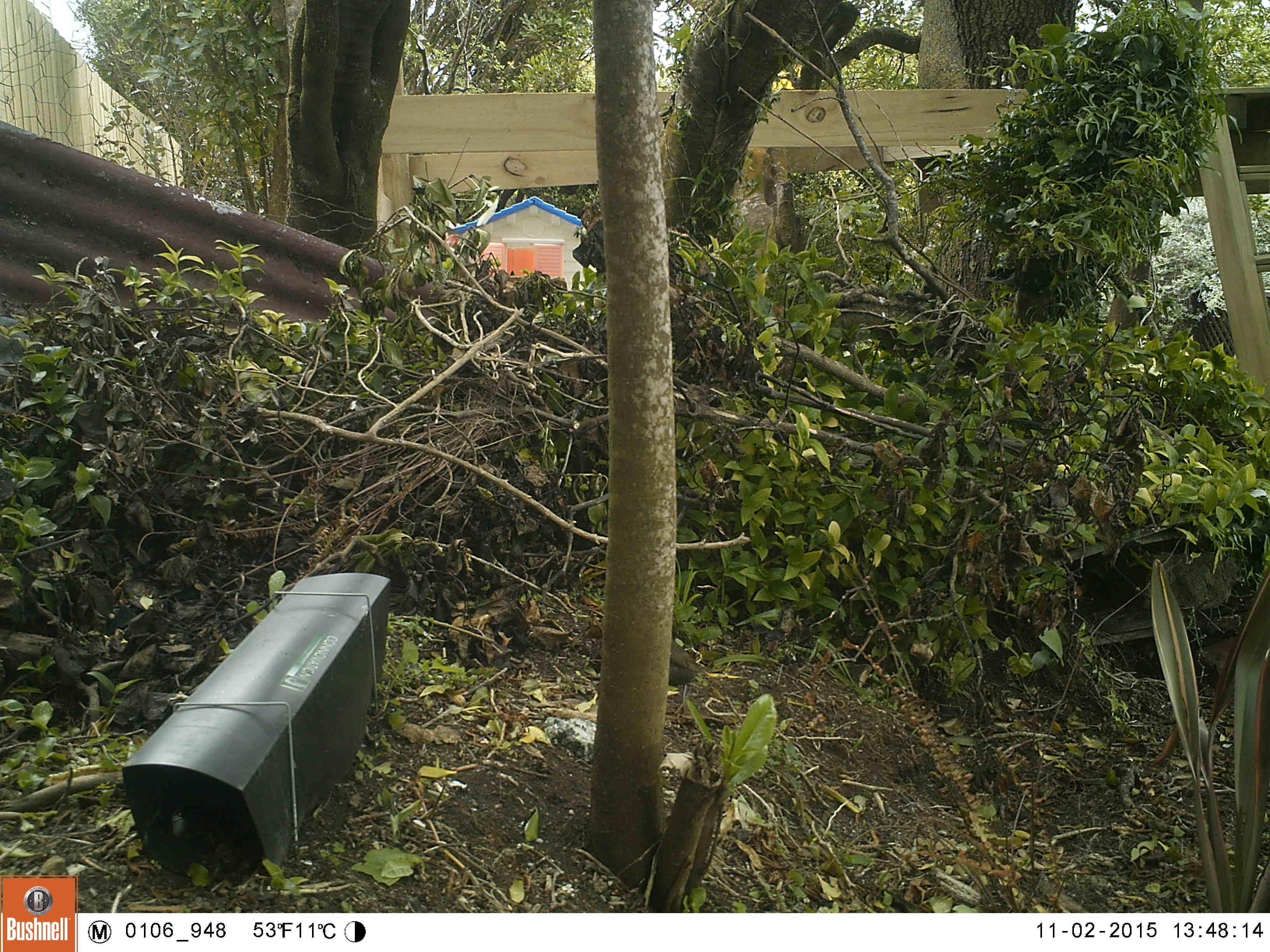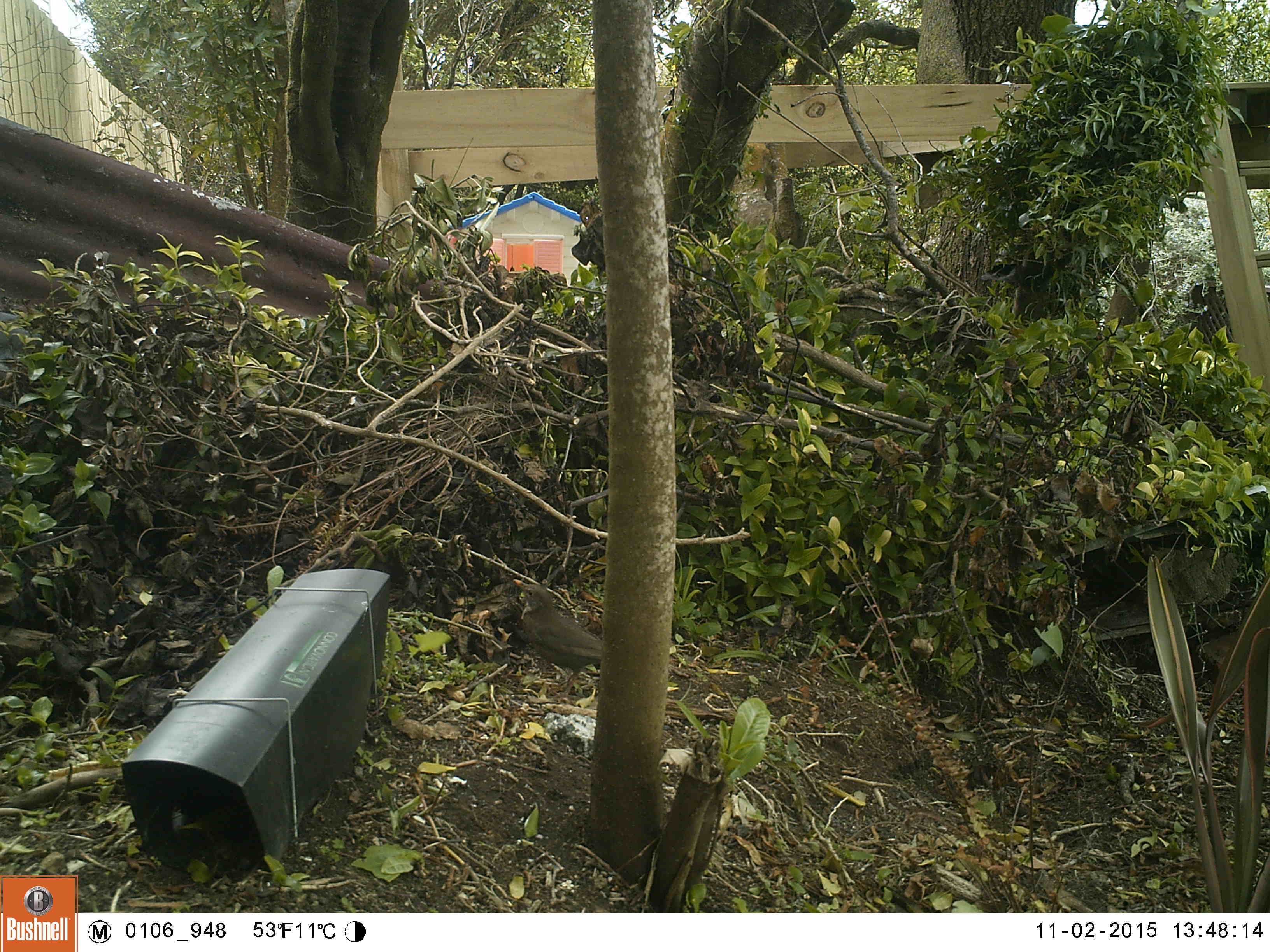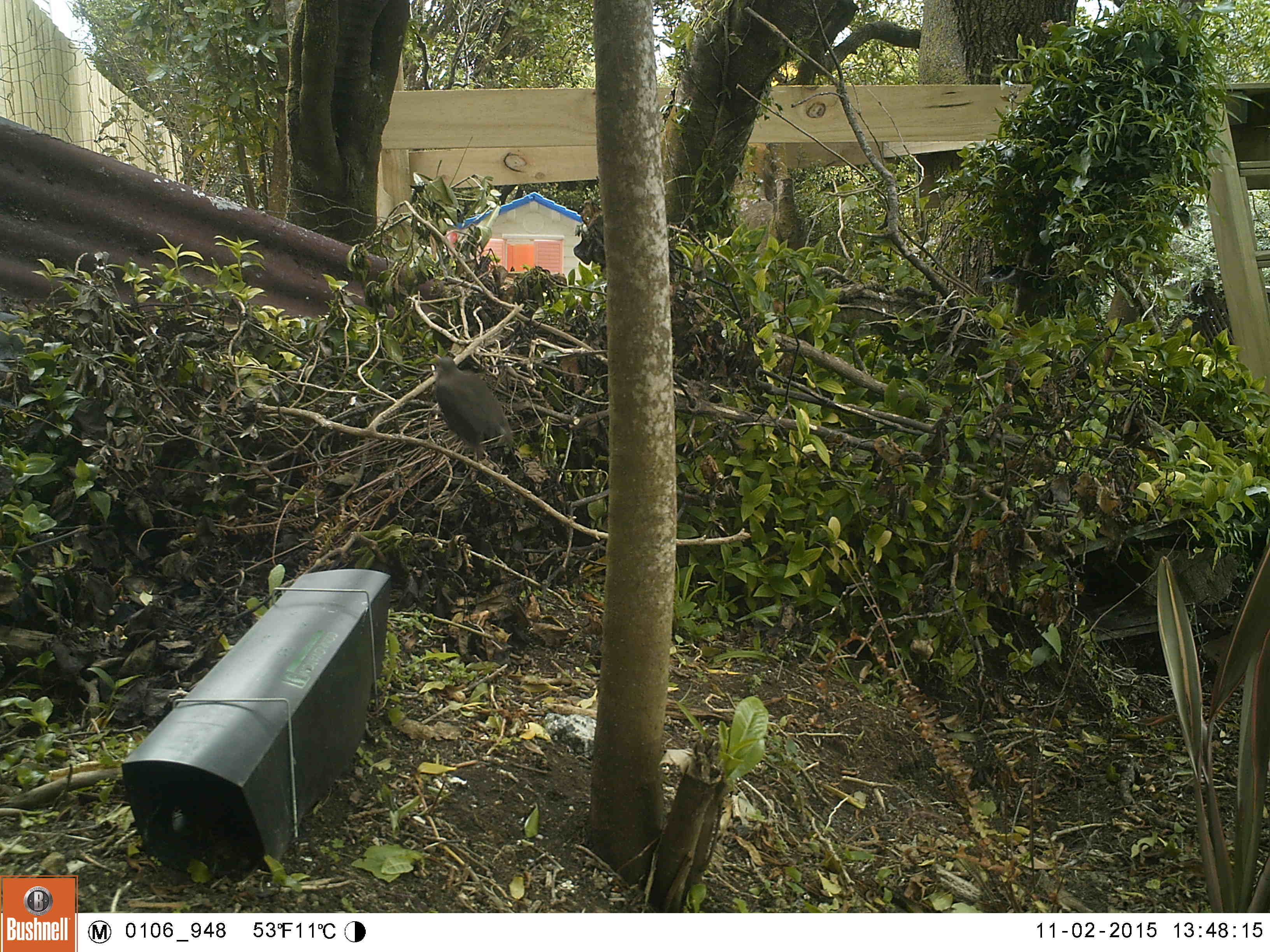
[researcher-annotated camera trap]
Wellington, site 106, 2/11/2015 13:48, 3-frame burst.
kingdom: Animalia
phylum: Chordata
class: Aves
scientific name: Aves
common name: bird